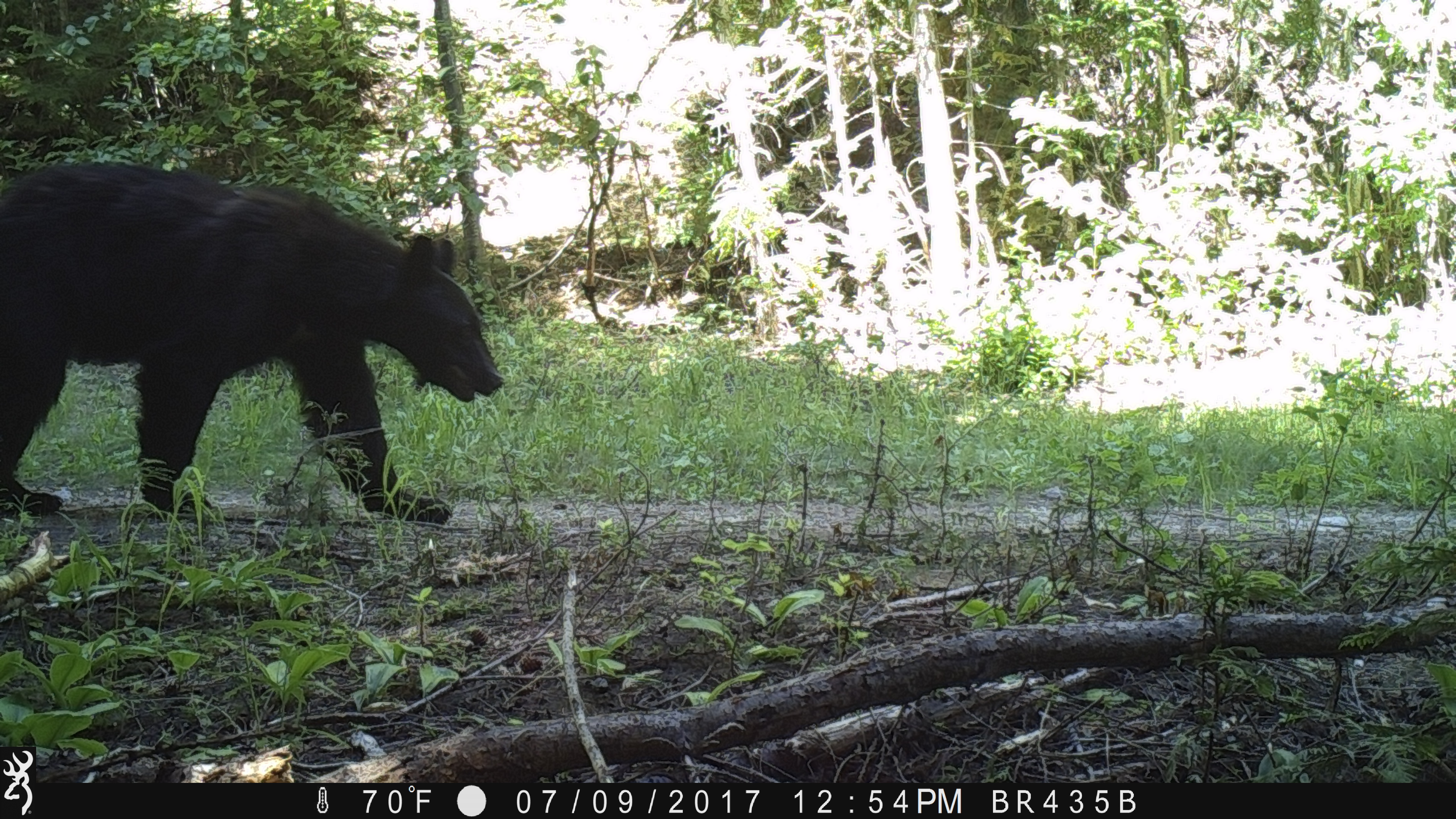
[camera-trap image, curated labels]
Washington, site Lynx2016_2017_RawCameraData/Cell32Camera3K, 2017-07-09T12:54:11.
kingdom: Animalia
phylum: Chordata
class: Mammalia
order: Carnivora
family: Ursidae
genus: Ursus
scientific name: Ursus americanus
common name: american black bear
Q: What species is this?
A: Ursus americanus (american black bear).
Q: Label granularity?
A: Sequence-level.